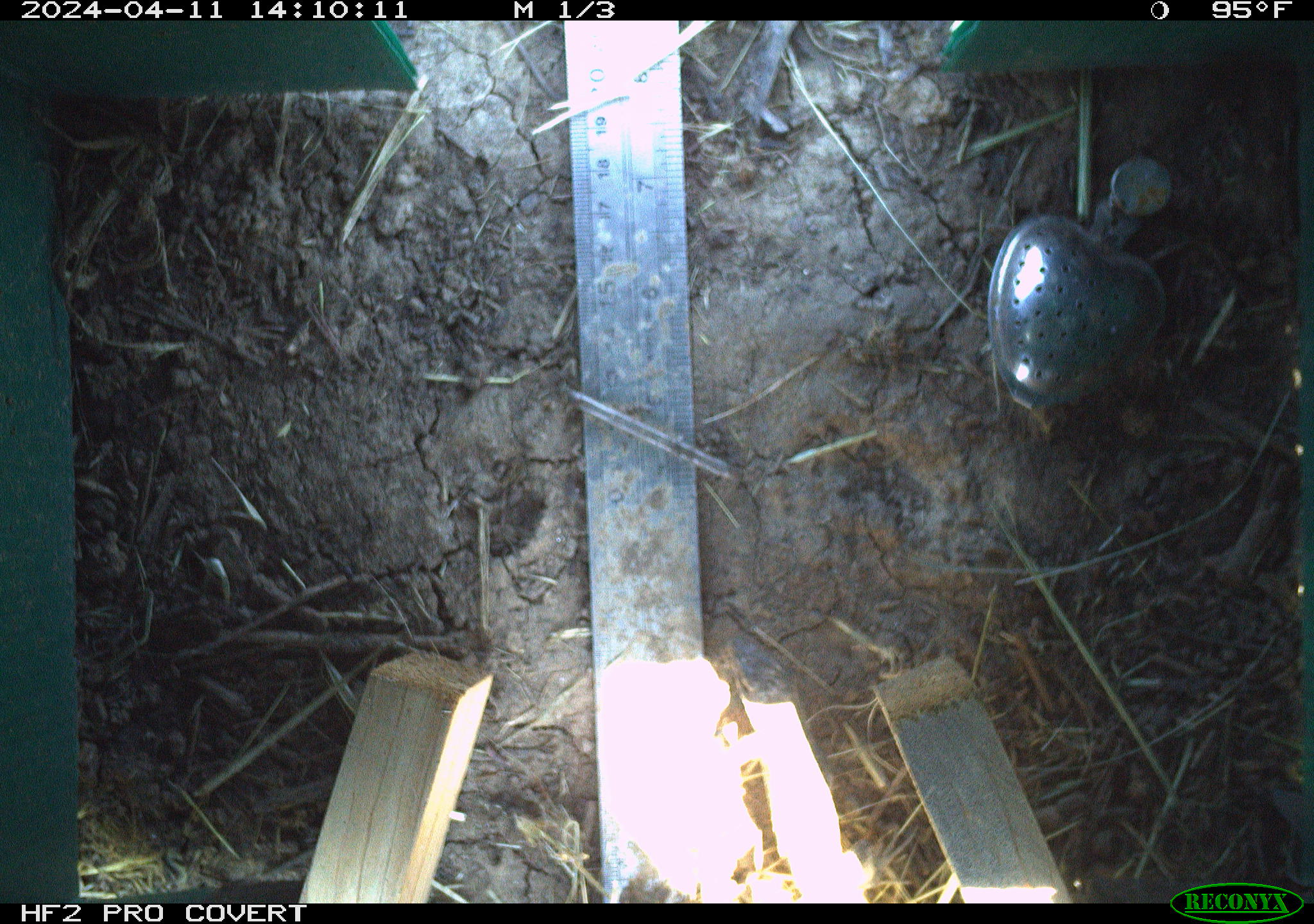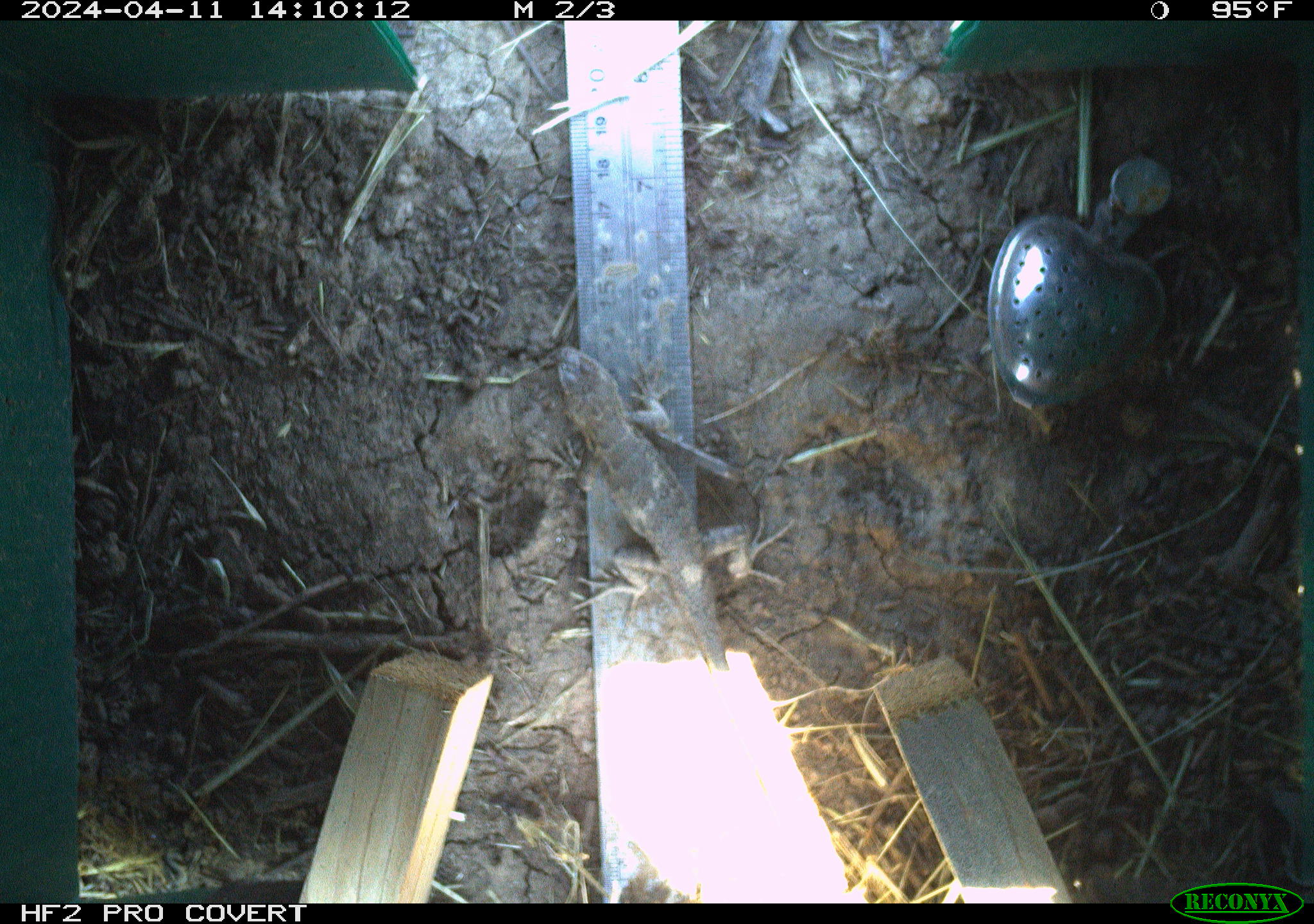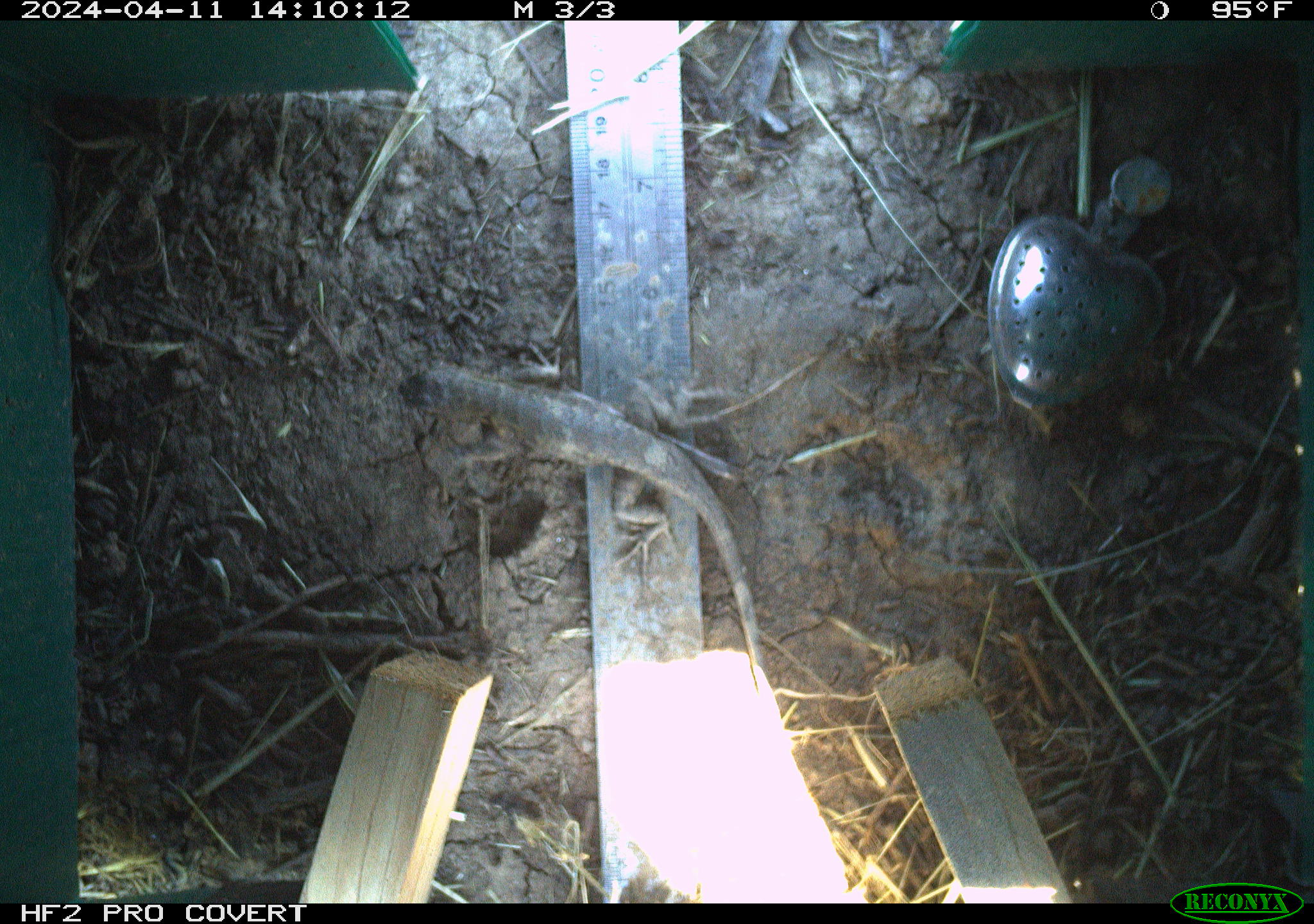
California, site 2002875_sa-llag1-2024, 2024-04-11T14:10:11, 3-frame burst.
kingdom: Animalia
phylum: Chordata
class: Reptilia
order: Squamata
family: Phrynosomatidae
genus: Sceloporus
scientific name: Sceloporus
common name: spiny lizards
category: sceloporus species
Sceloporus species (spiny lizards) (Sceloporus).